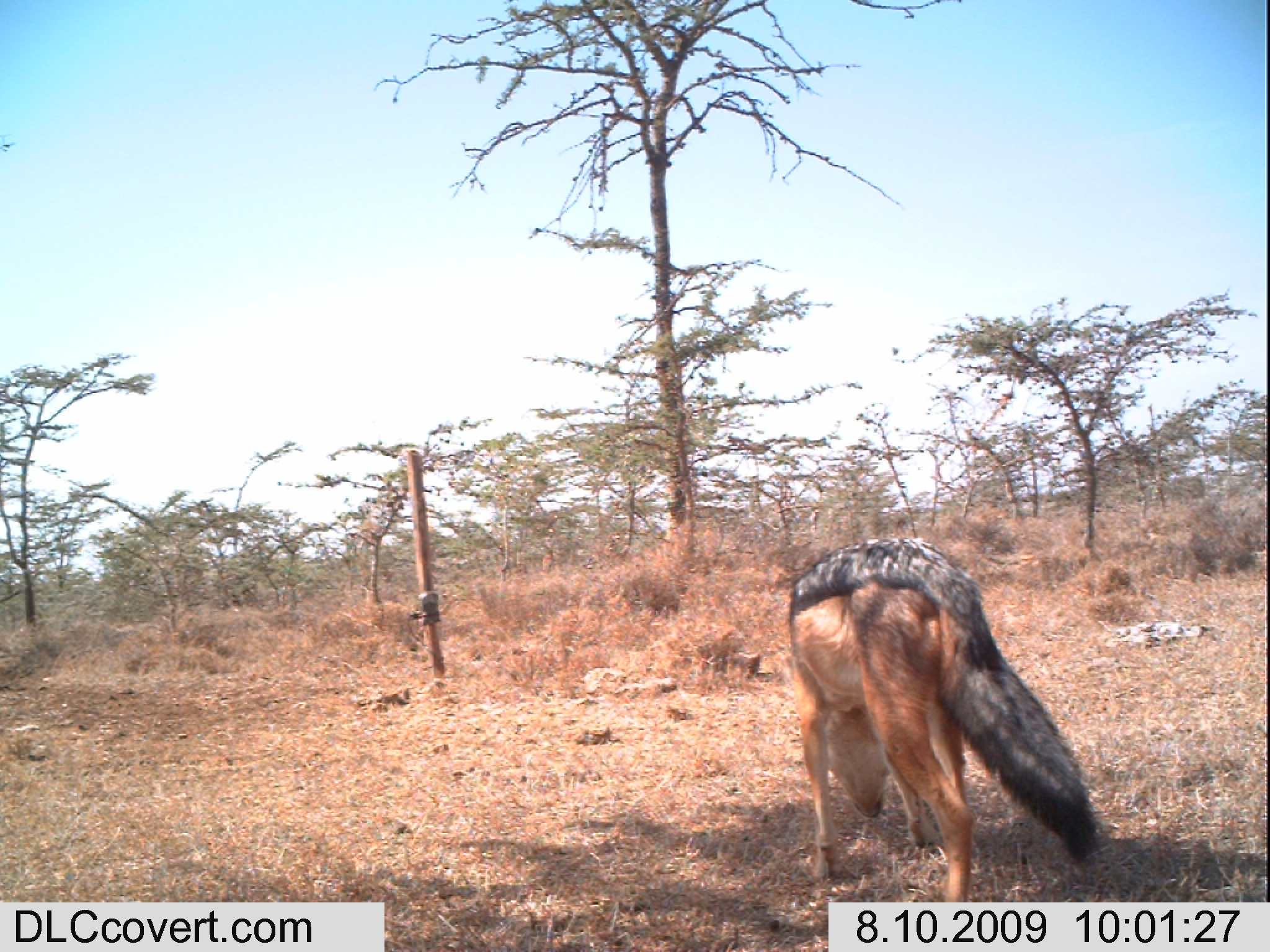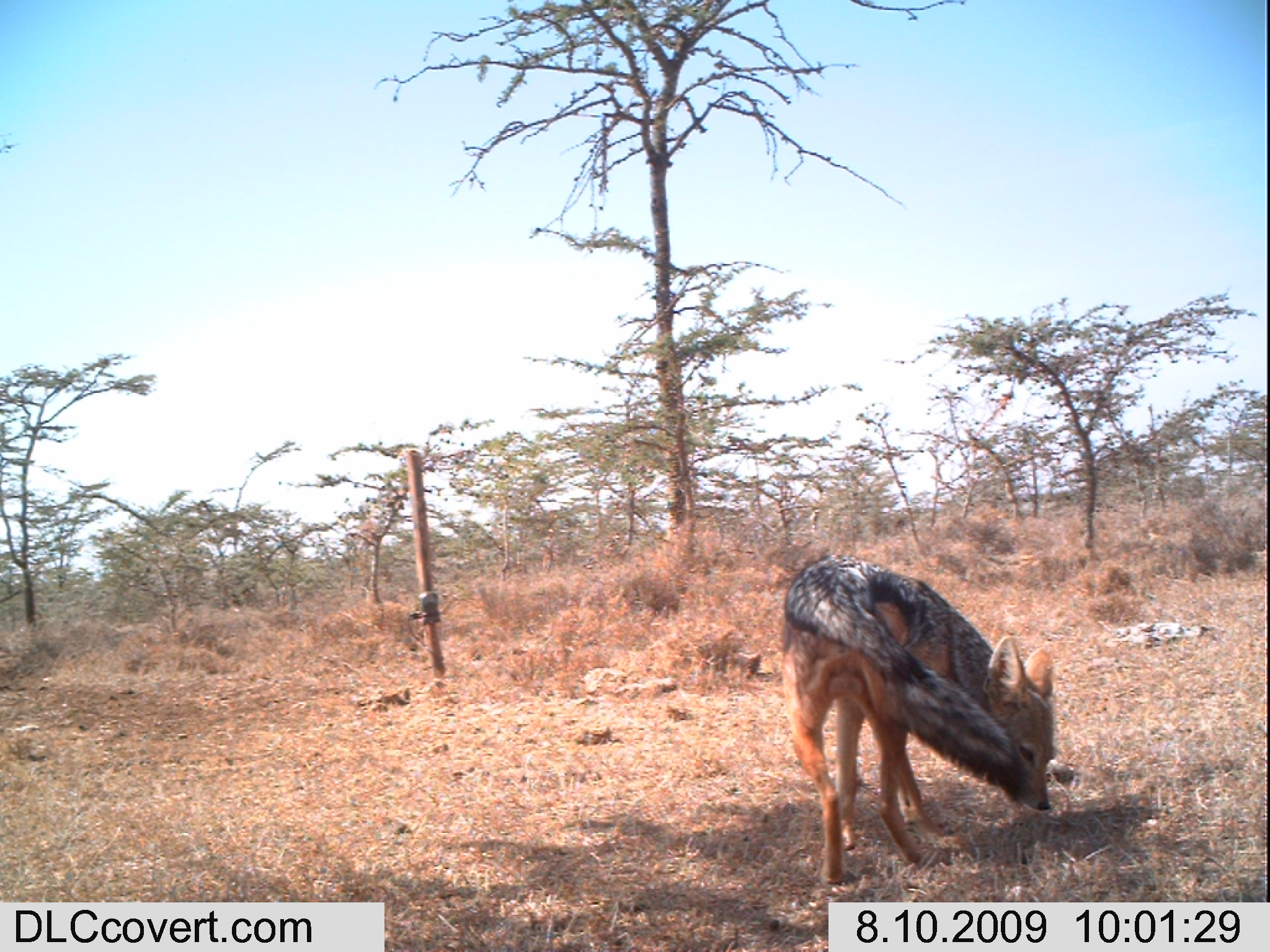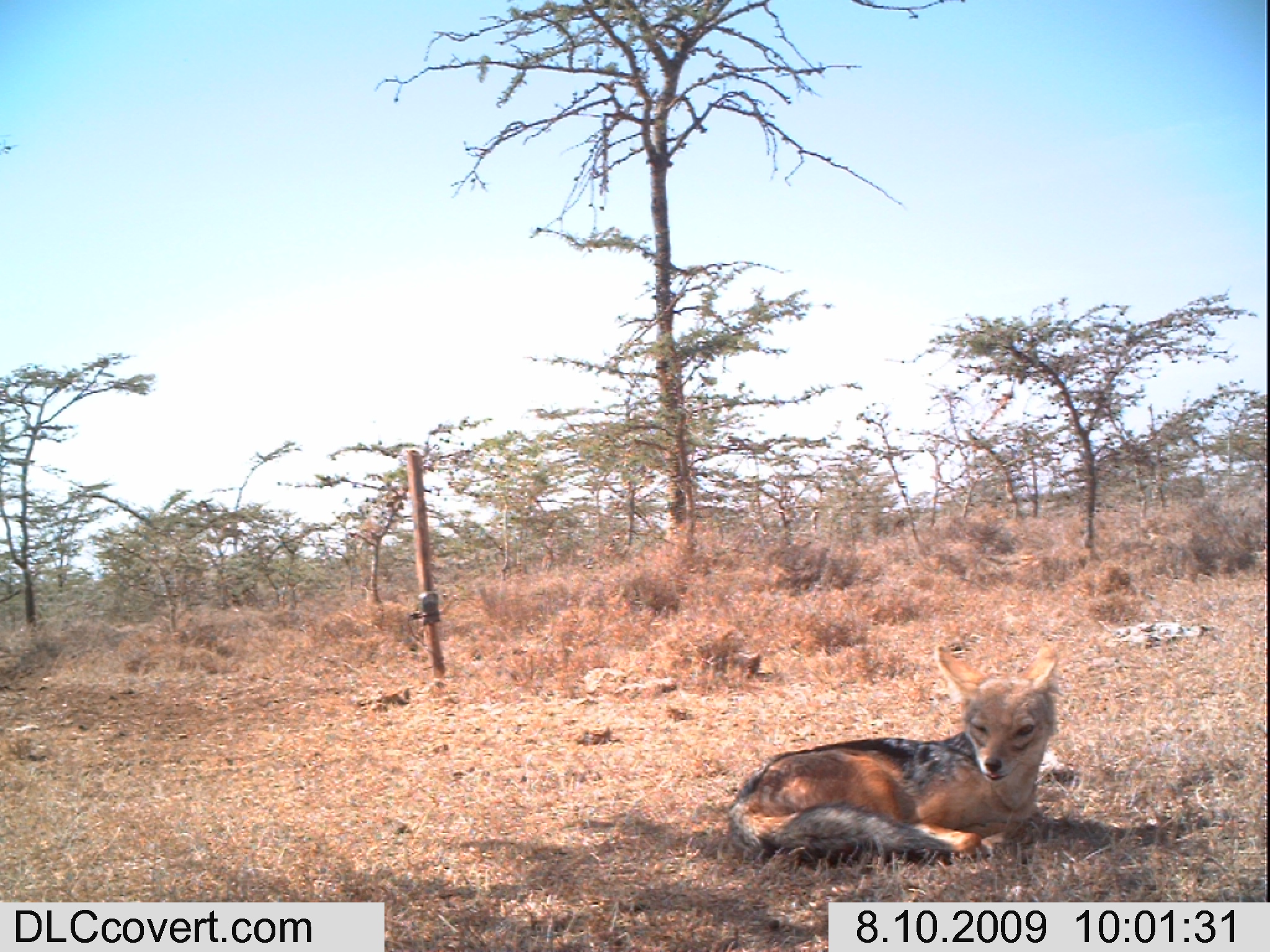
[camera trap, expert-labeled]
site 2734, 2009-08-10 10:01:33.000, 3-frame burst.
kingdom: Animalia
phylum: Chordata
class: Mammalia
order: Carnivora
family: Canidae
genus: Lupulella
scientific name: Lupulella mesomelas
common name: black-backed jackal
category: canis mesomelas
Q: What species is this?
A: Canis mesomelas (black-backed jackal) (Lupulella mesomelas).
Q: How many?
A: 1.